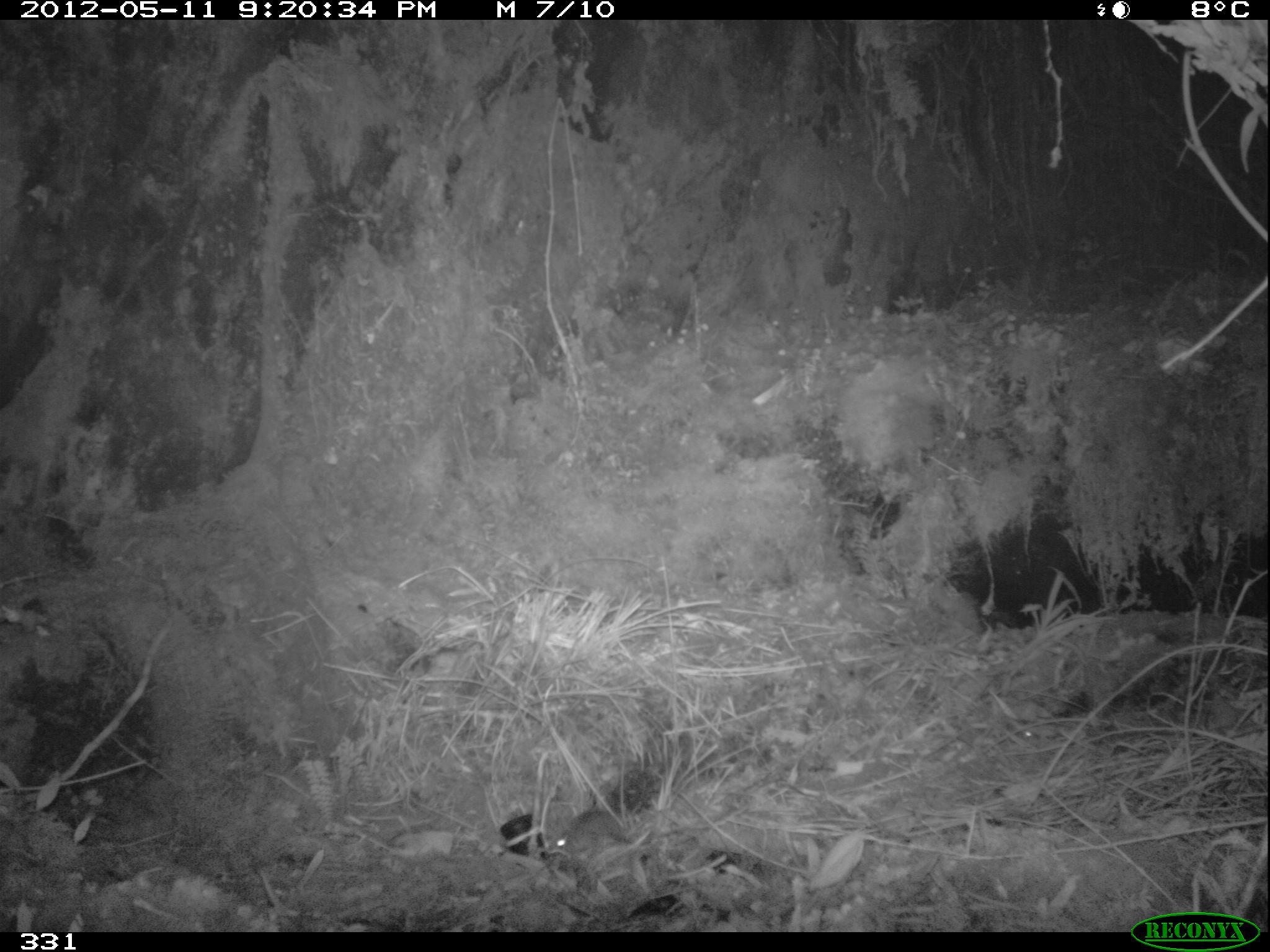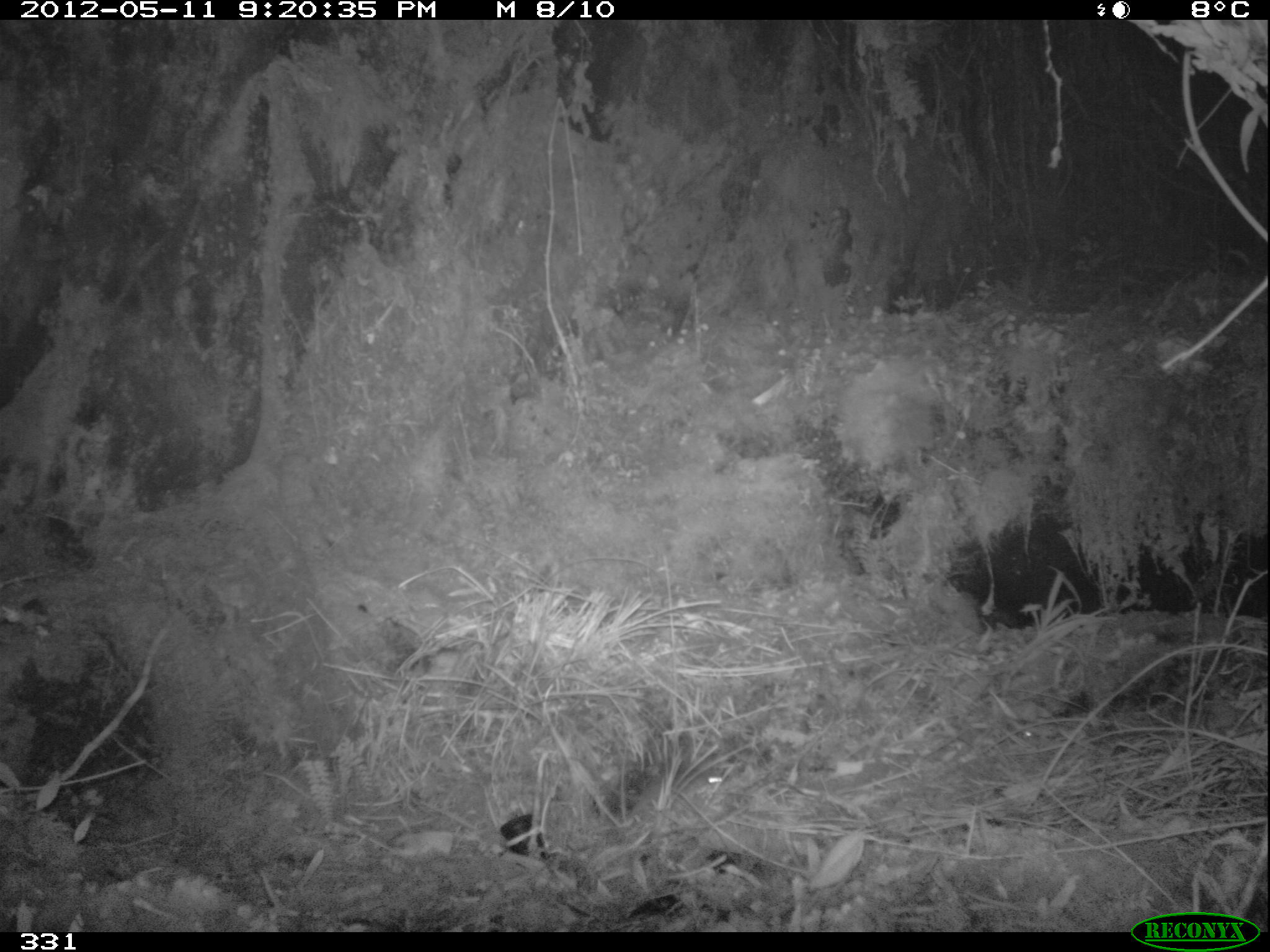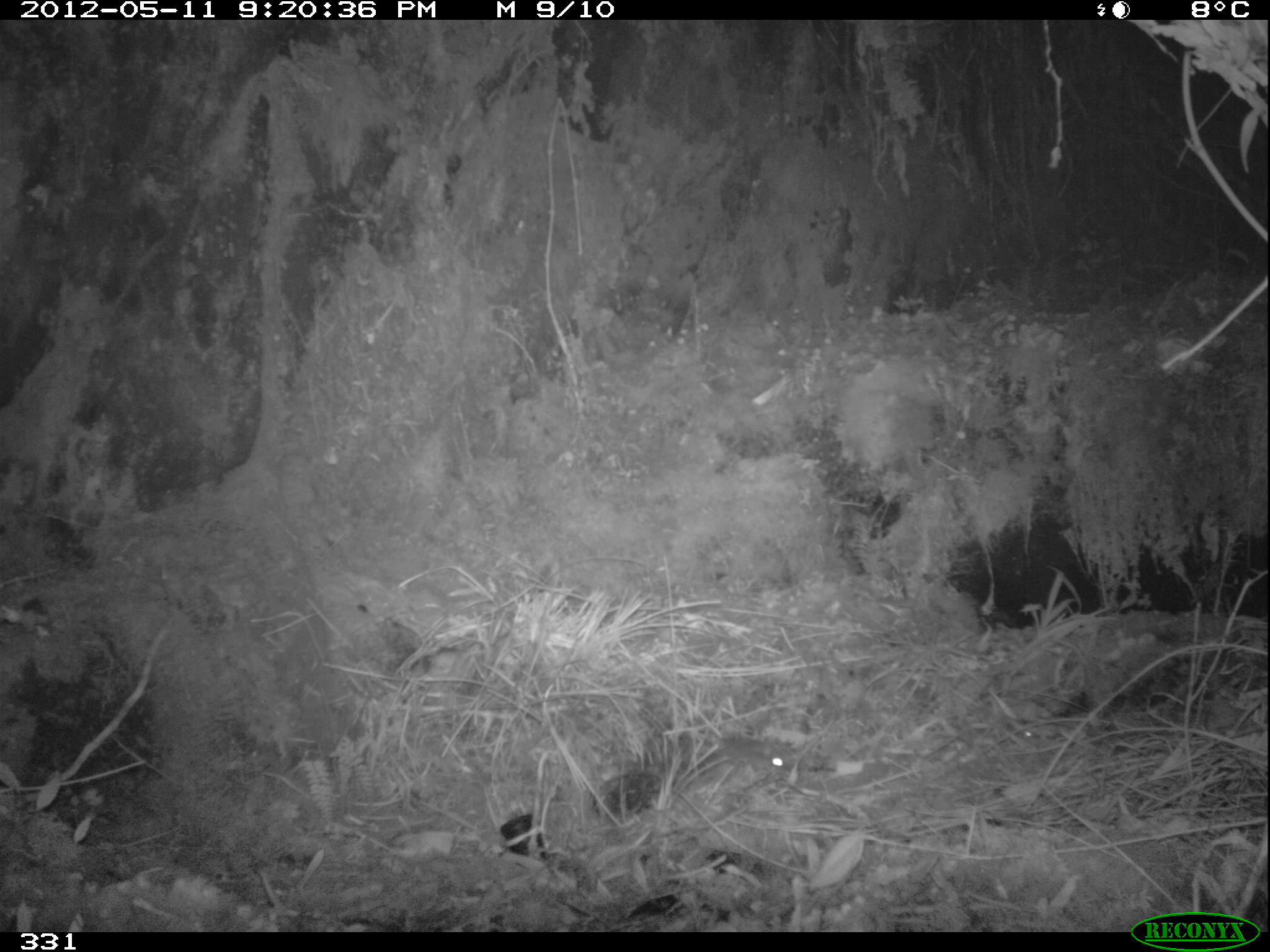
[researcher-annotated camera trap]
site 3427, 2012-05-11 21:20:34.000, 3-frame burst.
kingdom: Animalia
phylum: Chordata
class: Mammalia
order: Rodentia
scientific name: Rodentia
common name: rodents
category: unknown rodent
Unknown rodent (rodents) (Rodentia).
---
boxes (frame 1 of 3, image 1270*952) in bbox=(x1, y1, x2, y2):
unknown rodent: bbox=(554, 810, 650, 864)